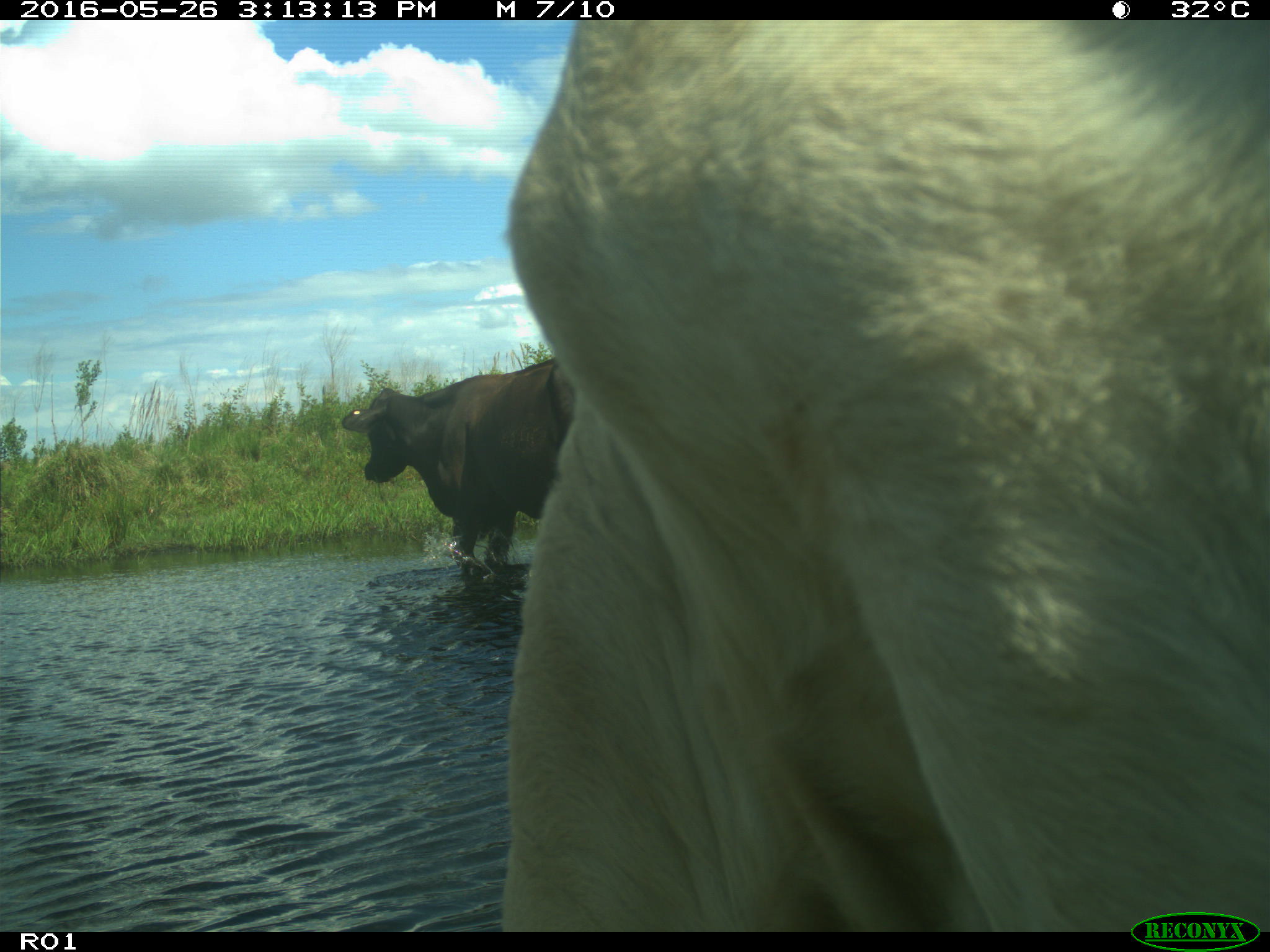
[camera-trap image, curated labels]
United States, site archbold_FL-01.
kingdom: Animalia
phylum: Chordata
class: Mammalia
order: Artiodactyla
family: Bovidae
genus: Bos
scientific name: Bos taurus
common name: domestic cow